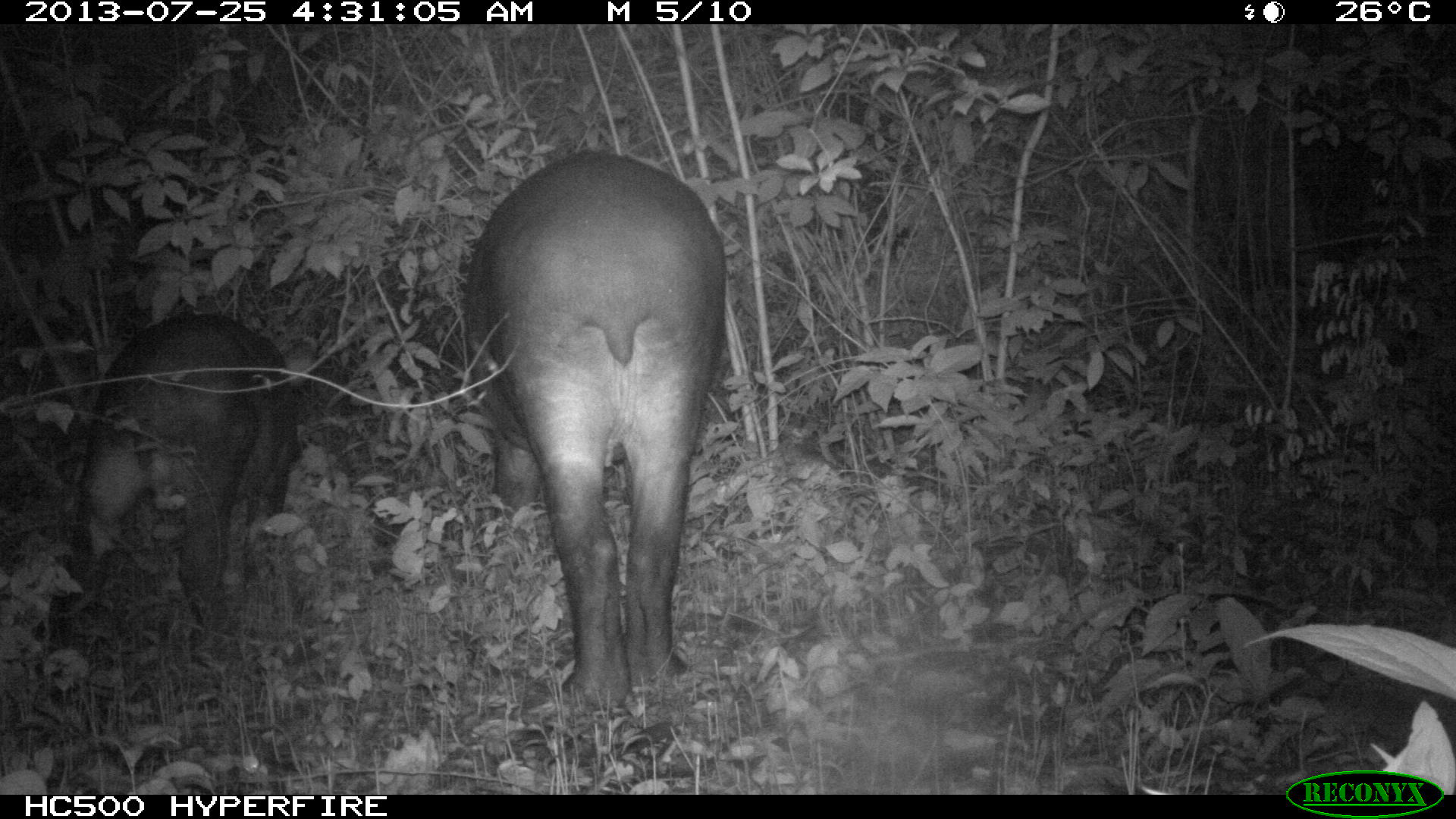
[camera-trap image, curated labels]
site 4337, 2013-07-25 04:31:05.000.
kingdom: Animalia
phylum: Chordata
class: Mammalia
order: Perissodactyla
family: Tapiridae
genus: Tapirus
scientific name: Tapirus bairdii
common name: baird's tapir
Tapirus bairdii (baird's tapir), count 2.